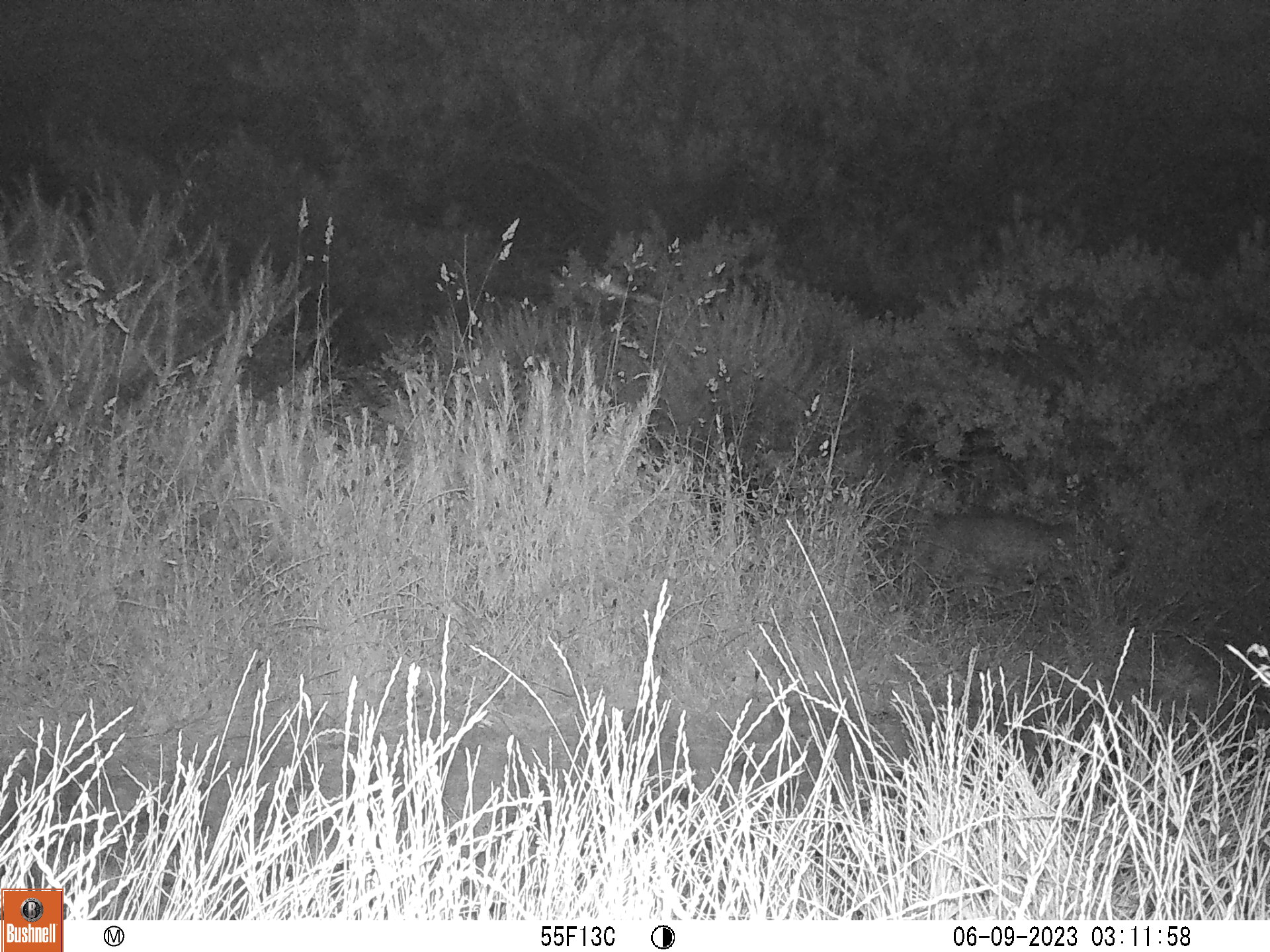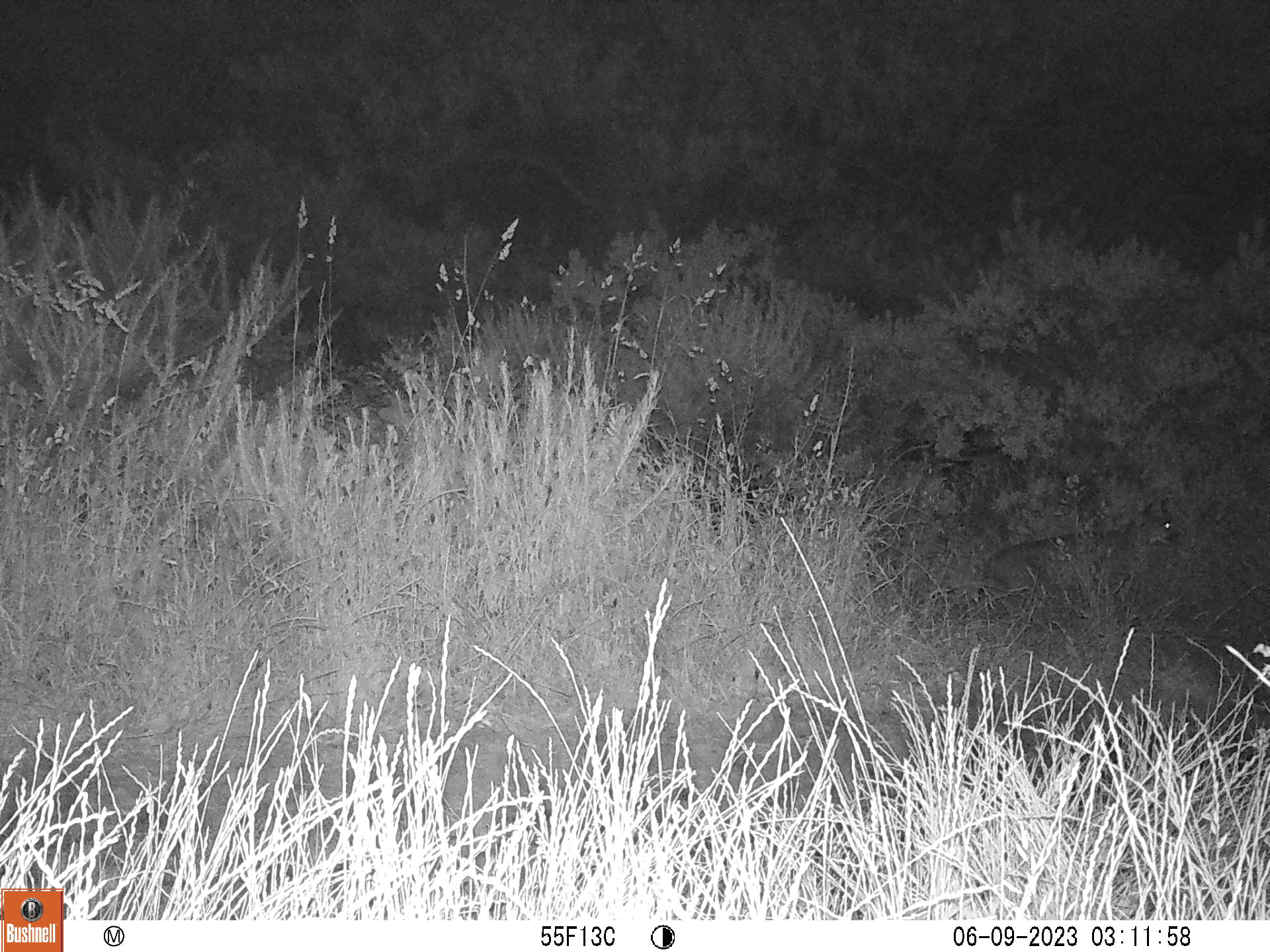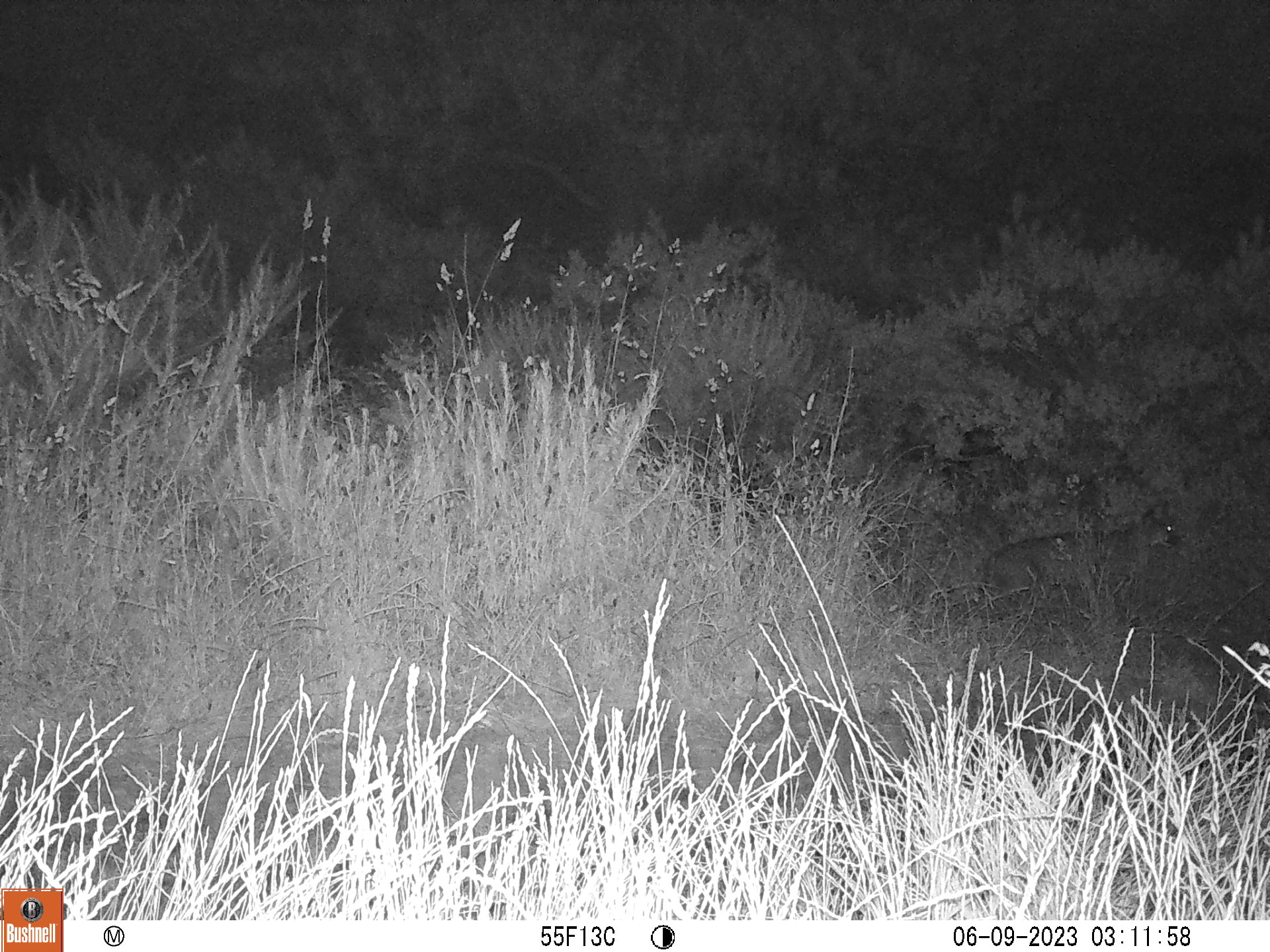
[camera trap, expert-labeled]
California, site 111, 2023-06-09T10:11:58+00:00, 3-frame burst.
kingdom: Animalia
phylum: Chordata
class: Mammalia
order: Carnivora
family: Felidae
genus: Lynx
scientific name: Lynx rufus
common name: bobcat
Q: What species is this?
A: Bobcat (Lynx rufus).